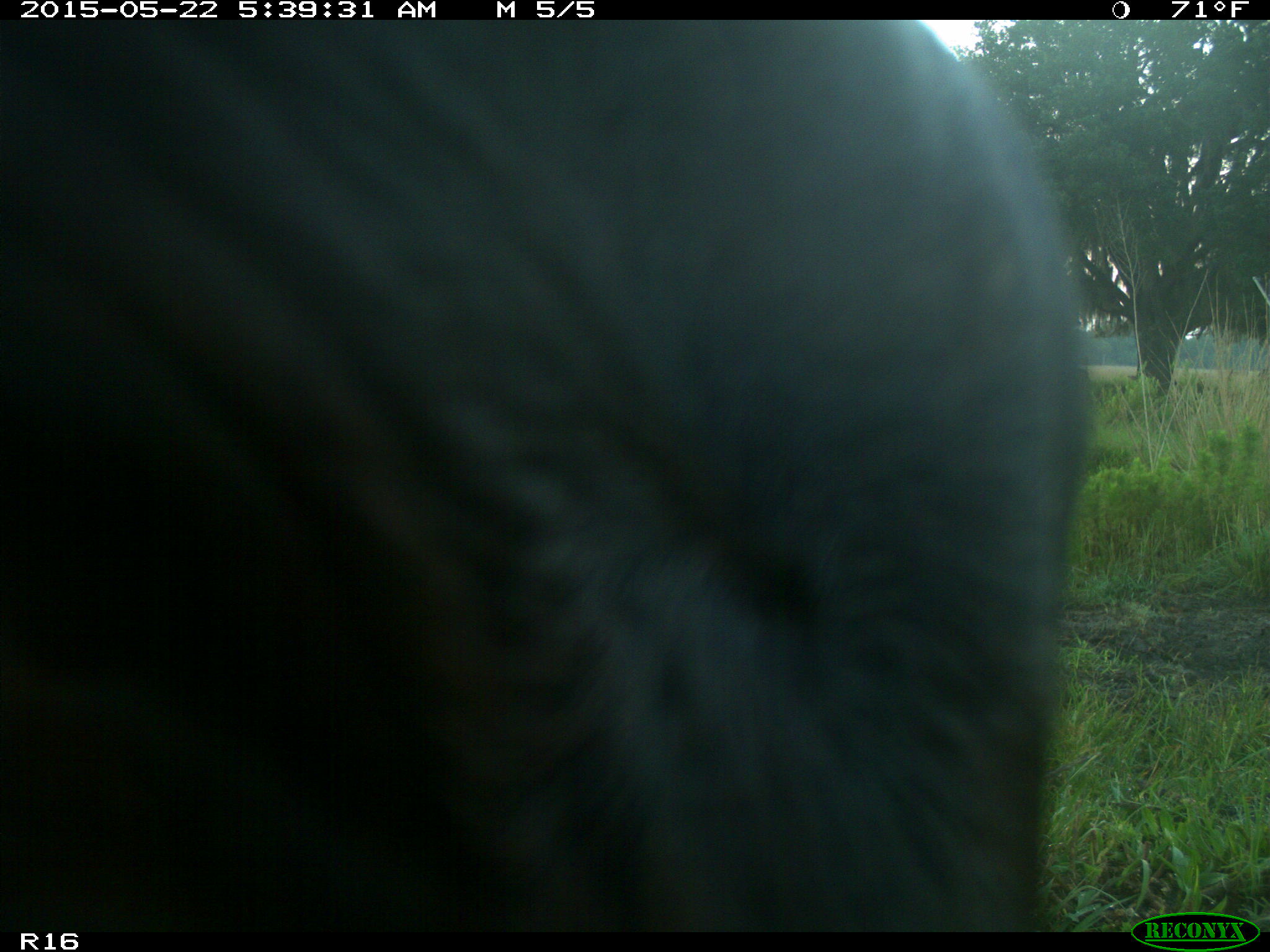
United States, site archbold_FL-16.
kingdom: Animalia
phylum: Chordata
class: Mammalia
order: Artiodactyla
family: Bovidae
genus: Bos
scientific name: Bos taurus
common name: domestic cow